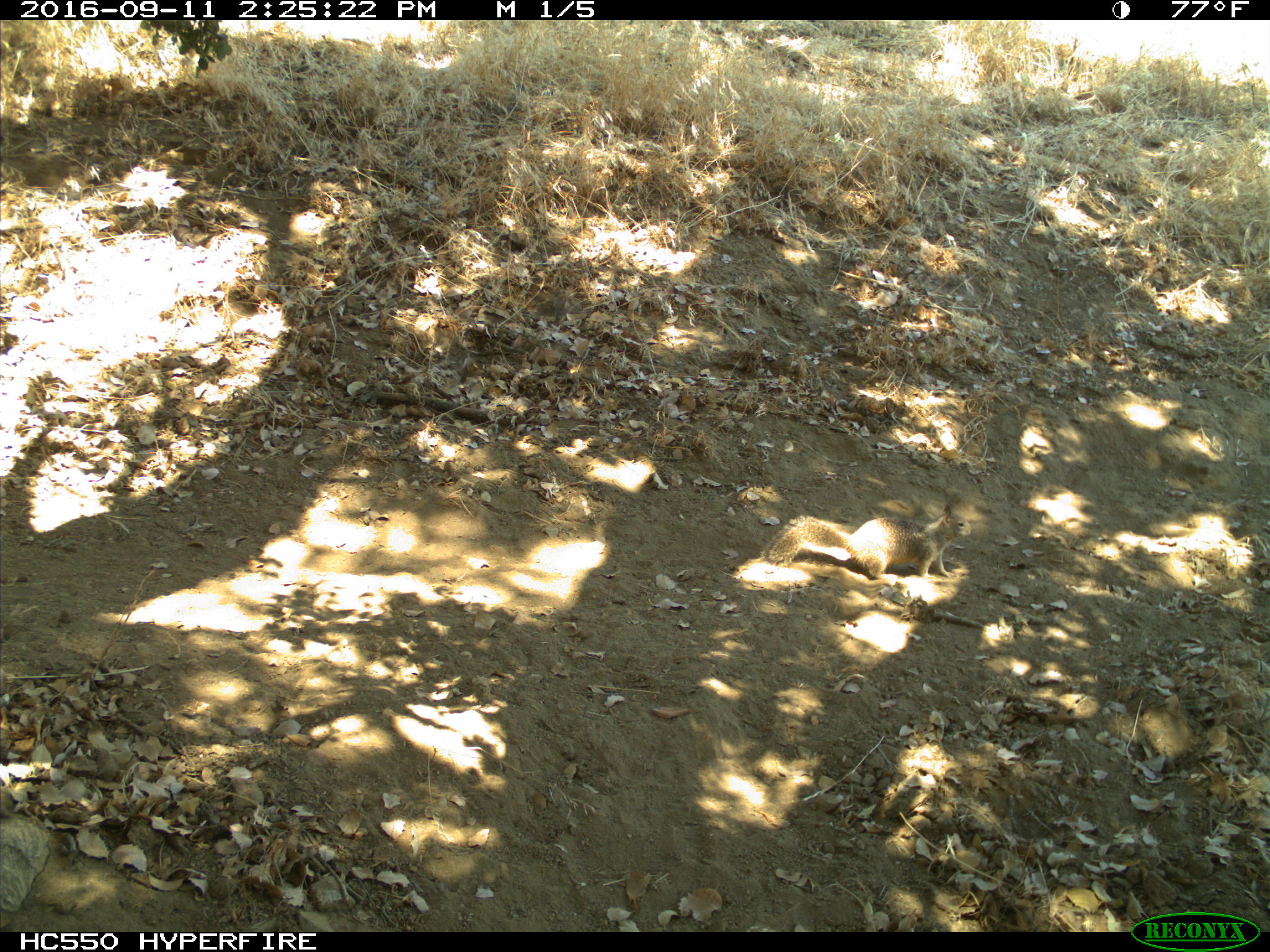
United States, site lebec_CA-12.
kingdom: Animalia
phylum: Chordata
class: Mammalia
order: Rodentia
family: Sciuridae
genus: Otospermophilus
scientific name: Otospermophilus beecheyi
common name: california ground squirrel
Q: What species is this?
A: Otospermophilus beecheyi (california ground squirrel).